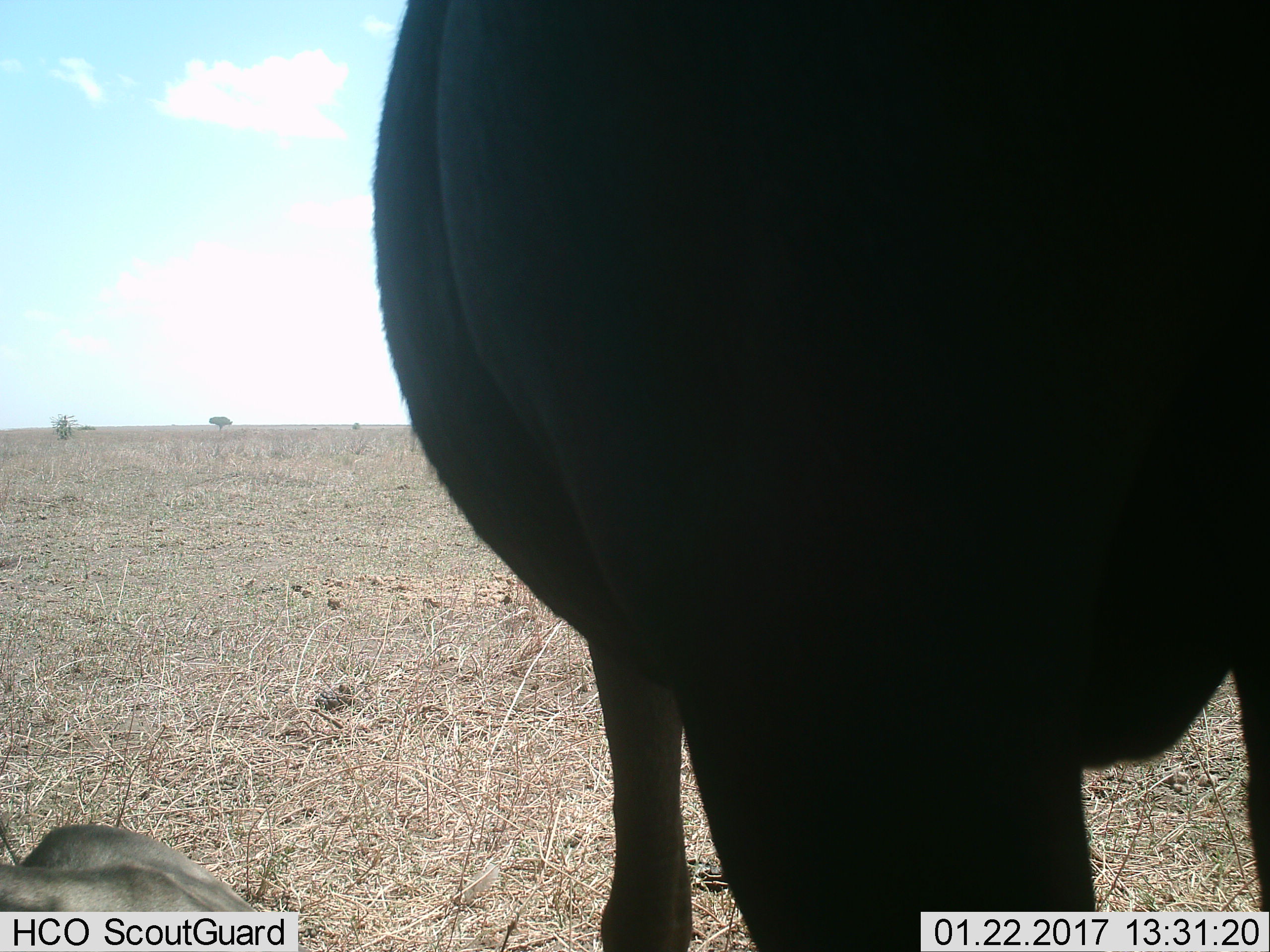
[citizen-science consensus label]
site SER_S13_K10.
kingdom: Animalia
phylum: Chordata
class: Mammalia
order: Artiodactyla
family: Bovidae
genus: Connochaetes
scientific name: Connochaetes taurinus taurinus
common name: blue wildebeest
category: wildebeestblue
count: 2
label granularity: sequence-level